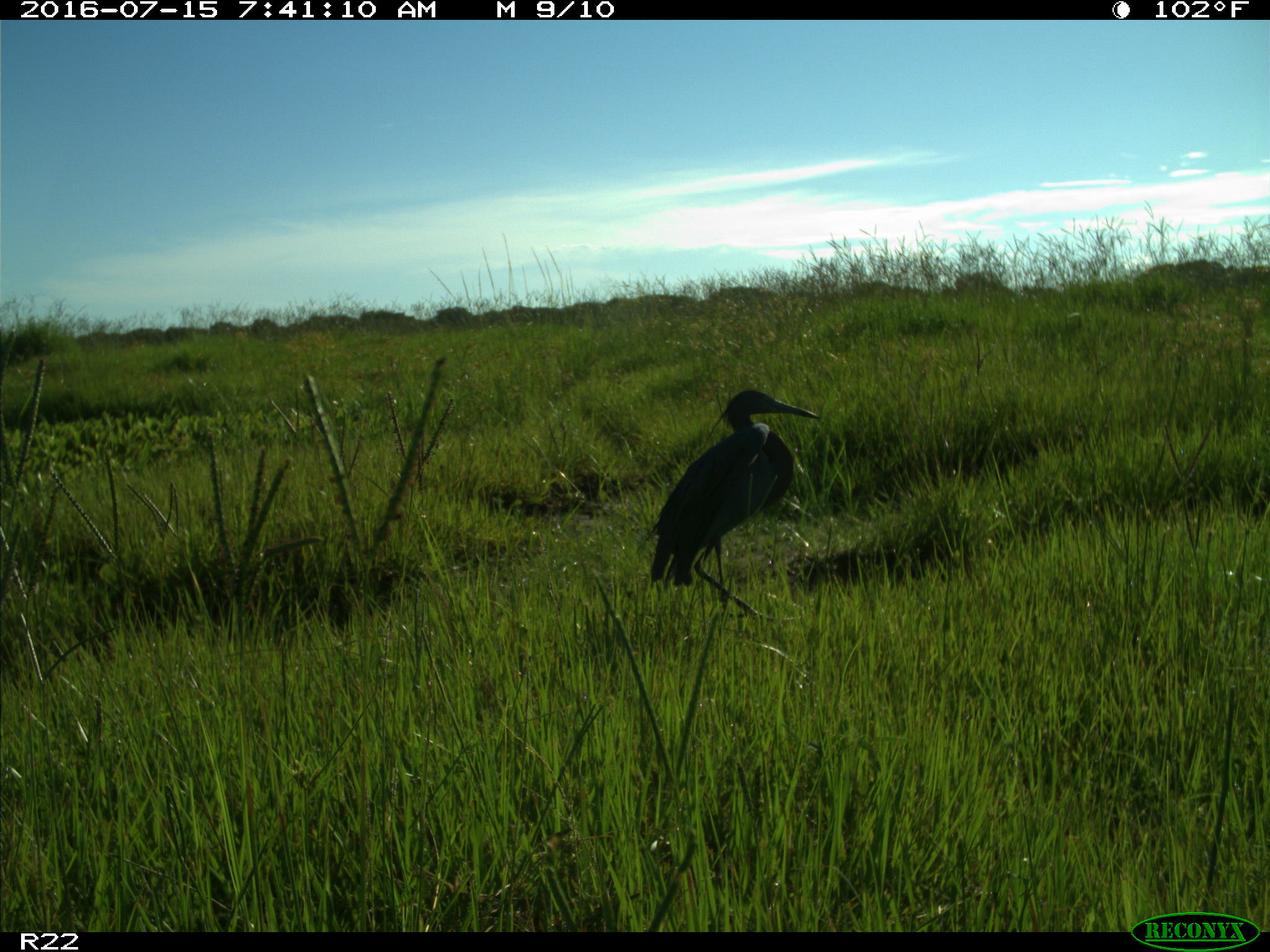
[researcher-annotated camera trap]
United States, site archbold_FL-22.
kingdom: Animalia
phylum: Chordata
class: Aves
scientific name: Aves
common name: birds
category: unidentified bird